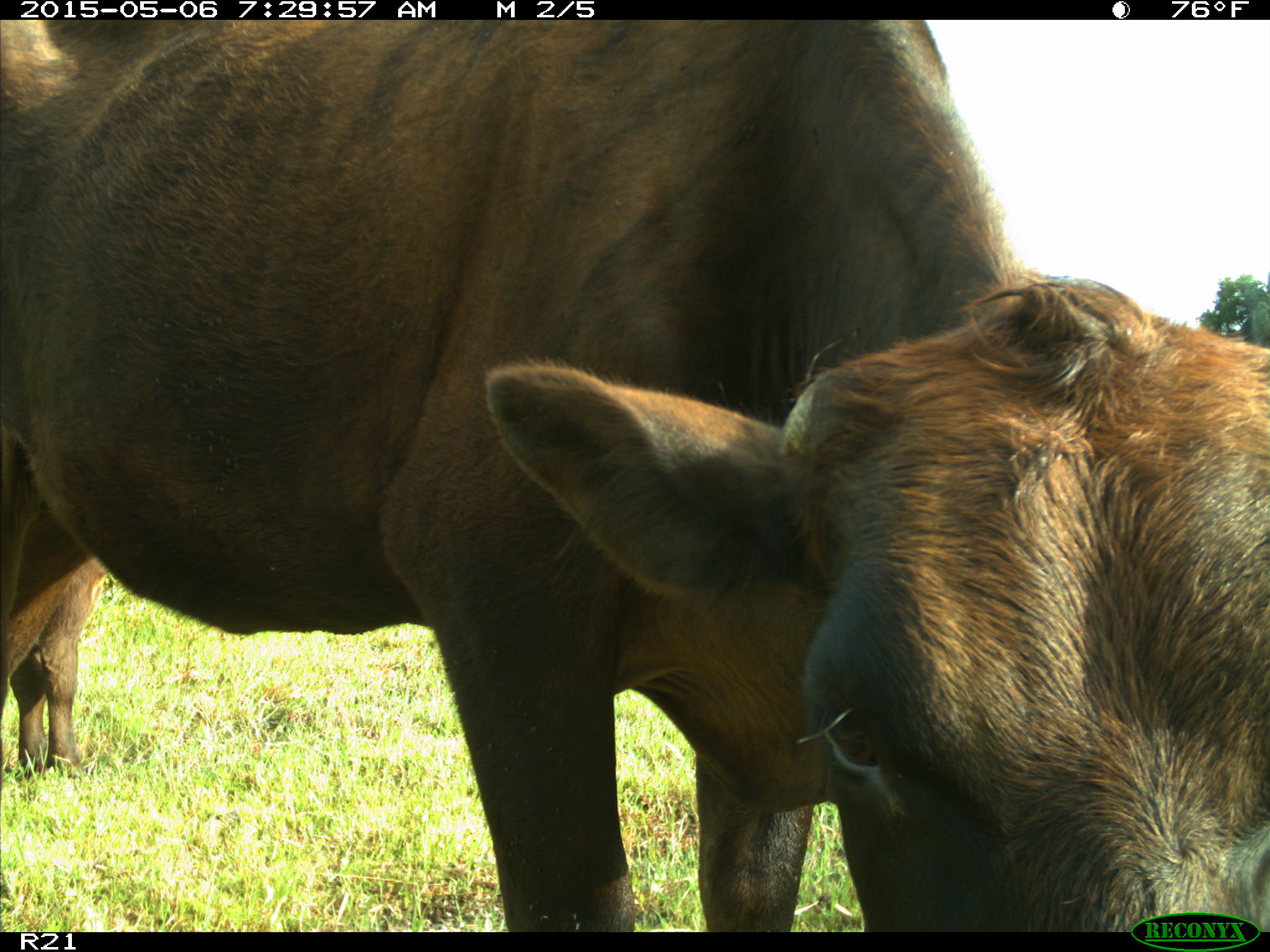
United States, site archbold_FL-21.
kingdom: Animalia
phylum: Chordata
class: Mammalia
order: Artiodactyla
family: Bovidae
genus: Bos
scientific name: Bos taurus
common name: domestic cow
Bos taurus (domestic cow).